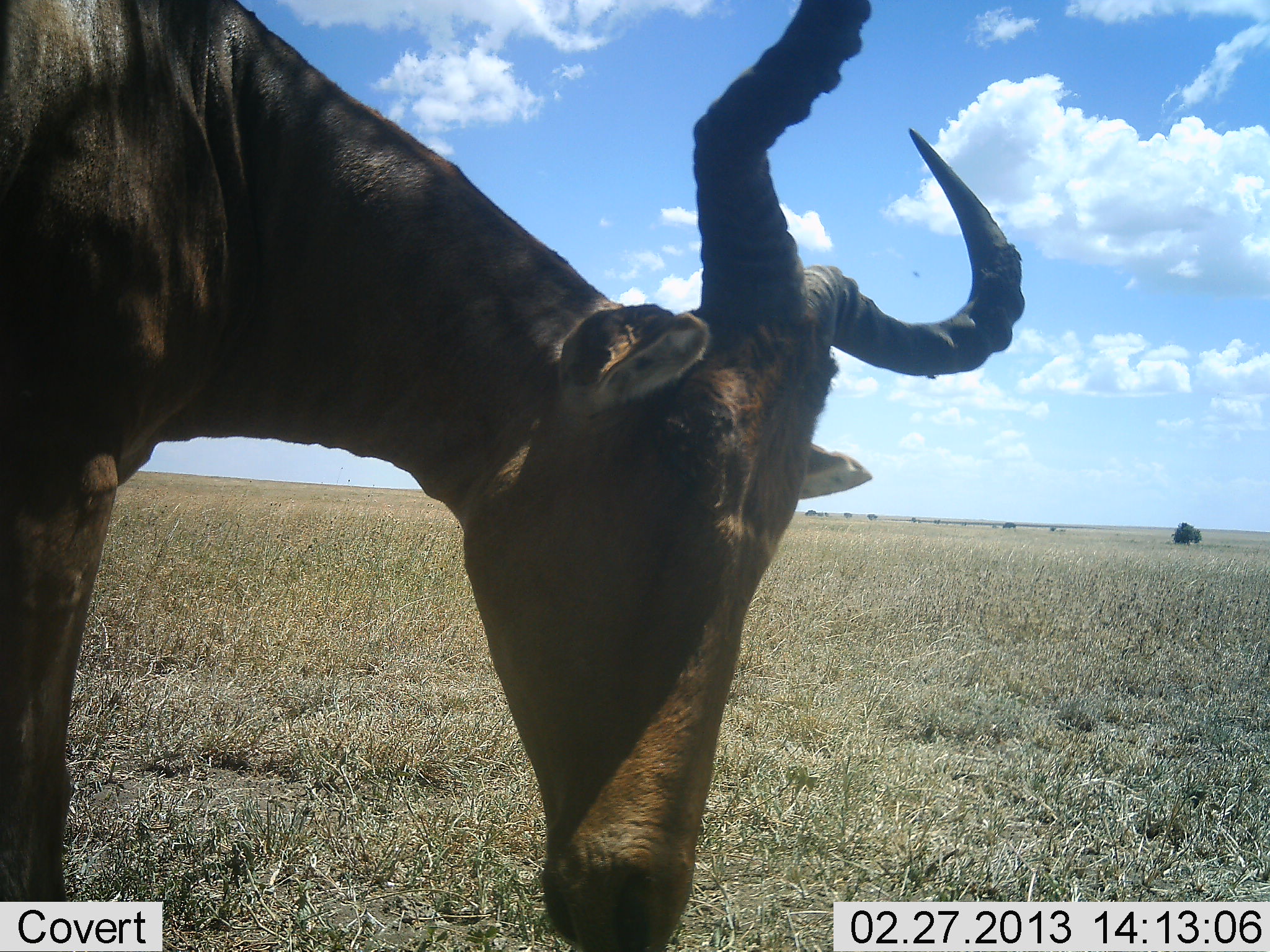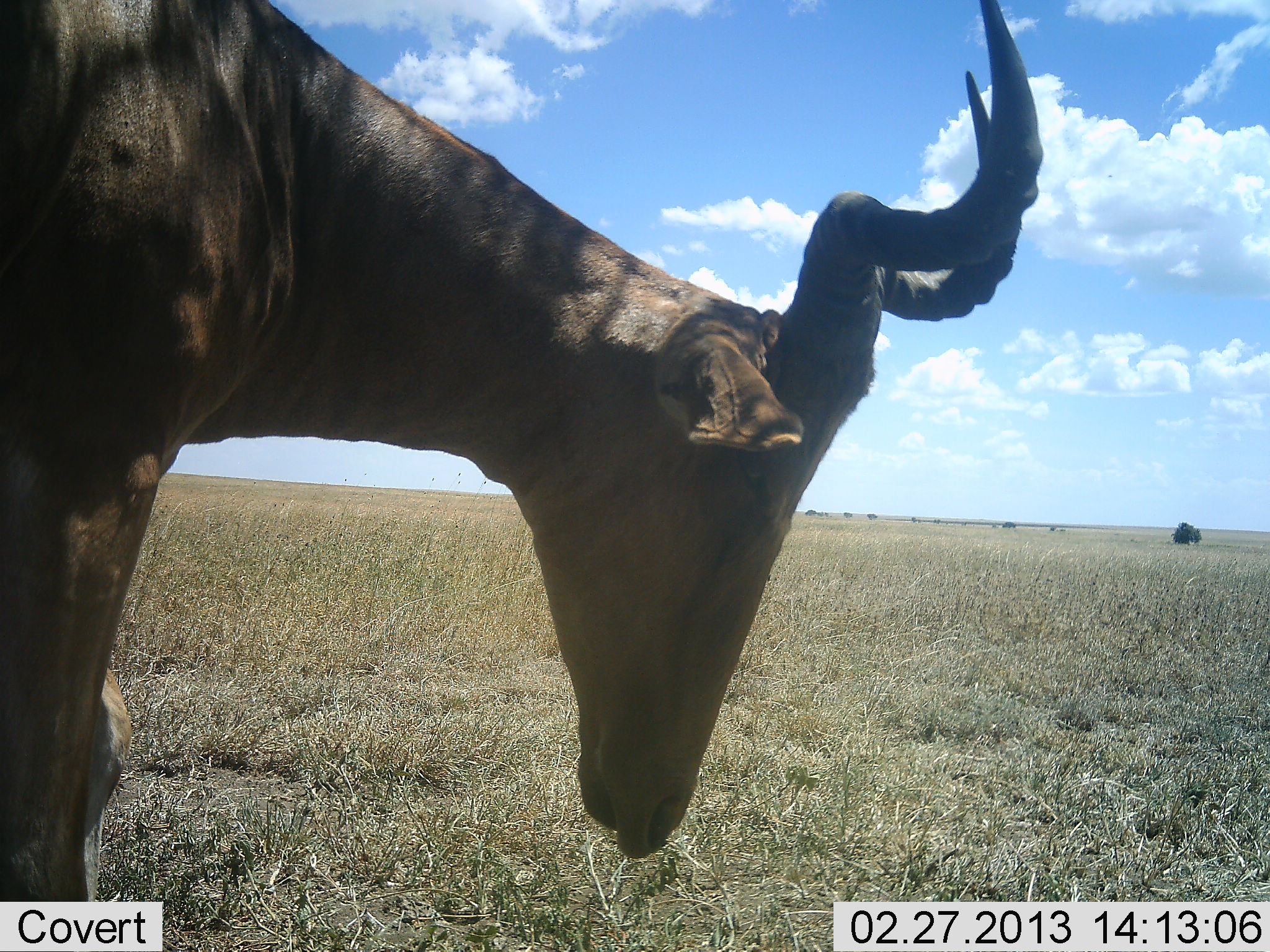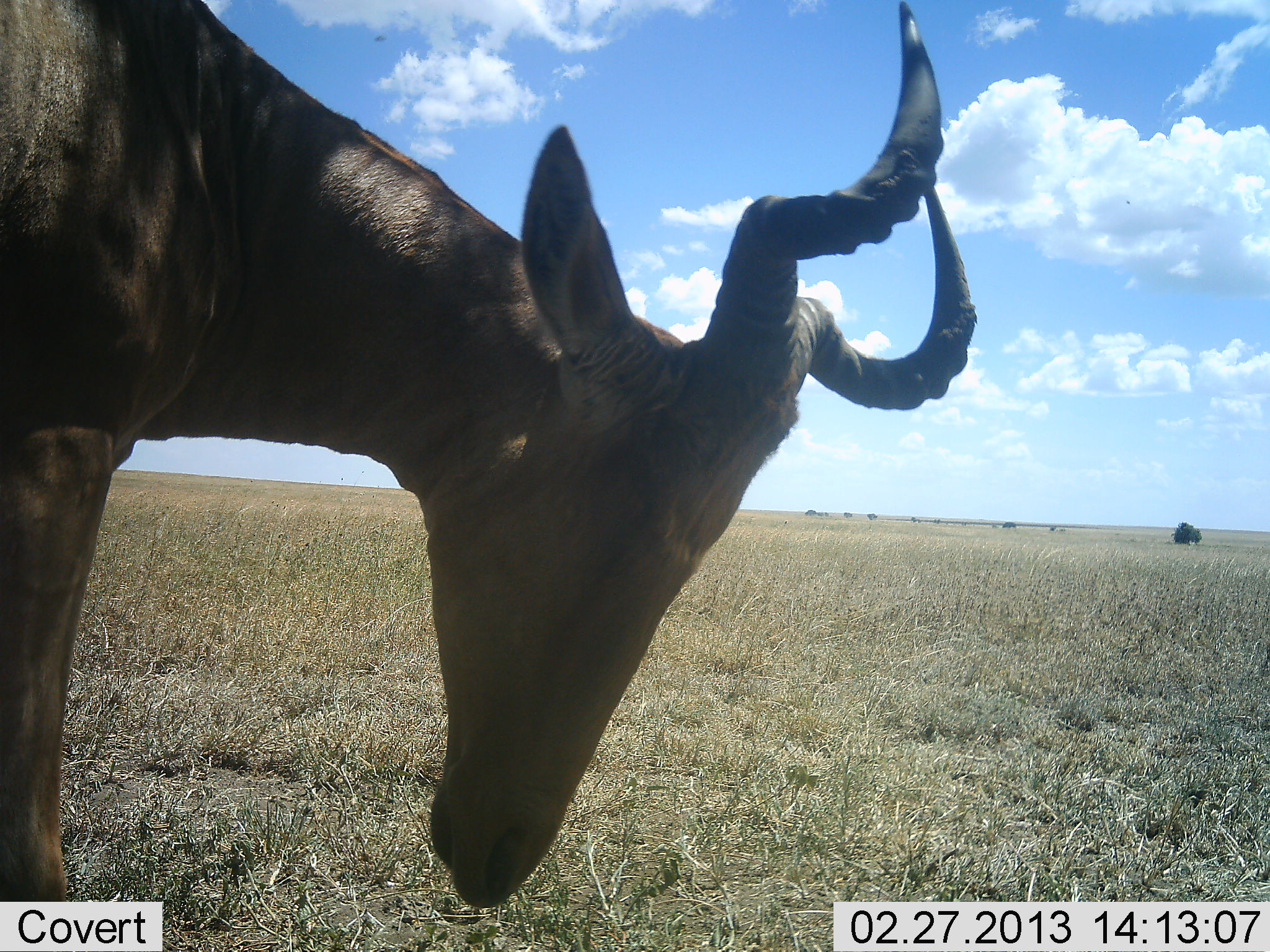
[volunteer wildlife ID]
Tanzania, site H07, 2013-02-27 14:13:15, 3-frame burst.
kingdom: Animalia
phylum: Chordata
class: Mammalia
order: Artiodactyla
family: Bovidae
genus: Alcelaphus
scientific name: Alcelaphus buselaphus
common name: hartebeest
Hartebeest (Alcelaphus buselaphus), count 1. Behavior (volunteer vote fractions): standing 59%, resting 0%, moving 9%, interacting 3%. Young present (vote fraction): 0%. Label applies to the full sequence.